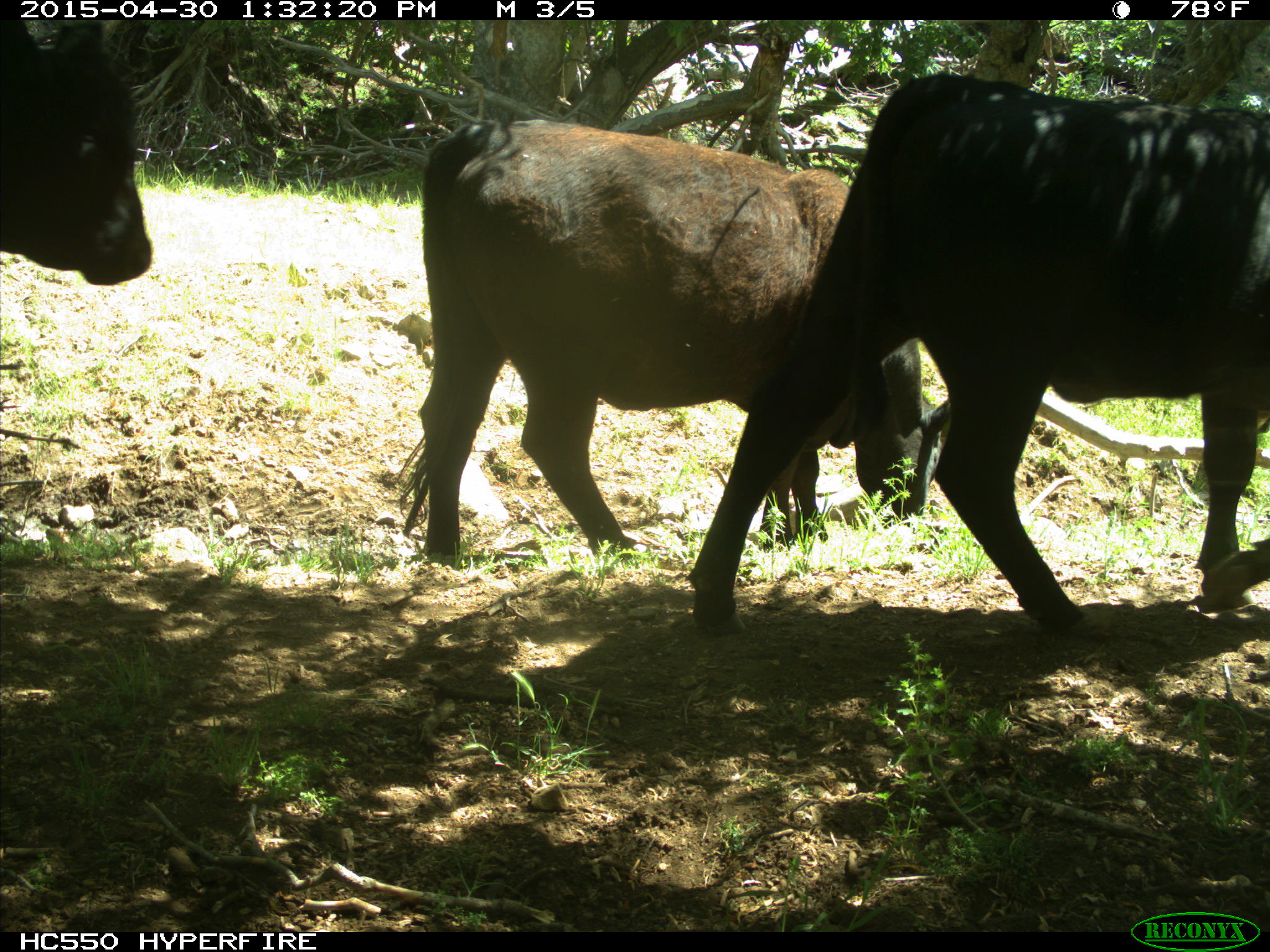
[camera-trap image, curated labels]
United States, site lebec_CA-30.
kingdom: Animalia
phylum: Chordata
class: Mammalia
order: Artiodactyla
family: Bovidae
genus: Bos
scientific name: Bos taurus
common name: domestic cow